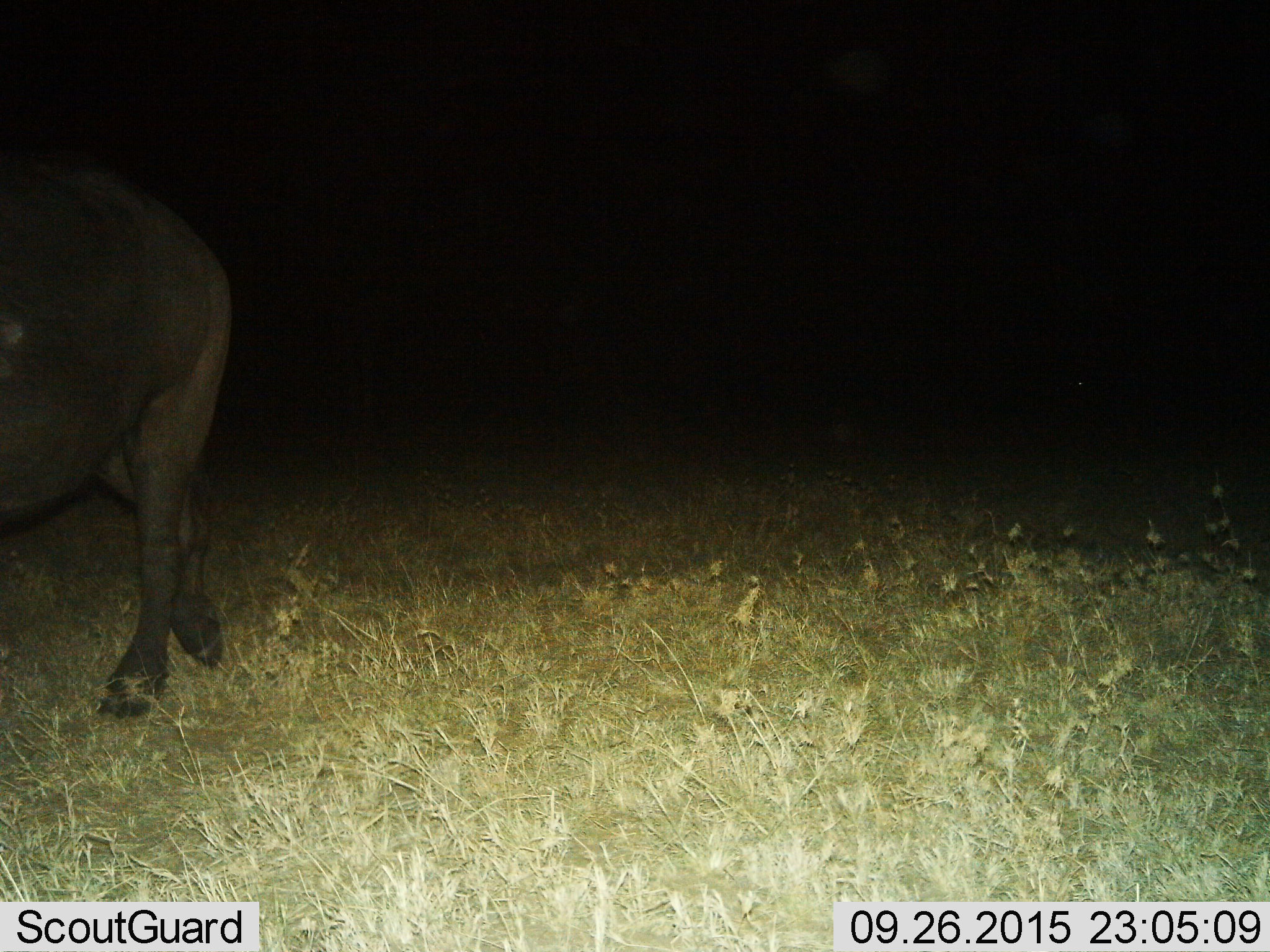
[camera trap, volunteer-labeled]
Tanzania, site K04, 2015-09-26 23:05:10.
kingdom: Animalia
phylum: Chordata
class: Mammalia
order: Artiodactyla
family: Bovidae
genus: Syncerus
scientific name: Syncerus caffer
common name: cape buffalo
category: buffalo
Buffalo (cape buffalo) (Syncerus caffer), count 1. Behavior (volunteer vote fractions): standing 40%, resting 0%, moving 80%, interacting 0%. Young present (vote fraction): 0%. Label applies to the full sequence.